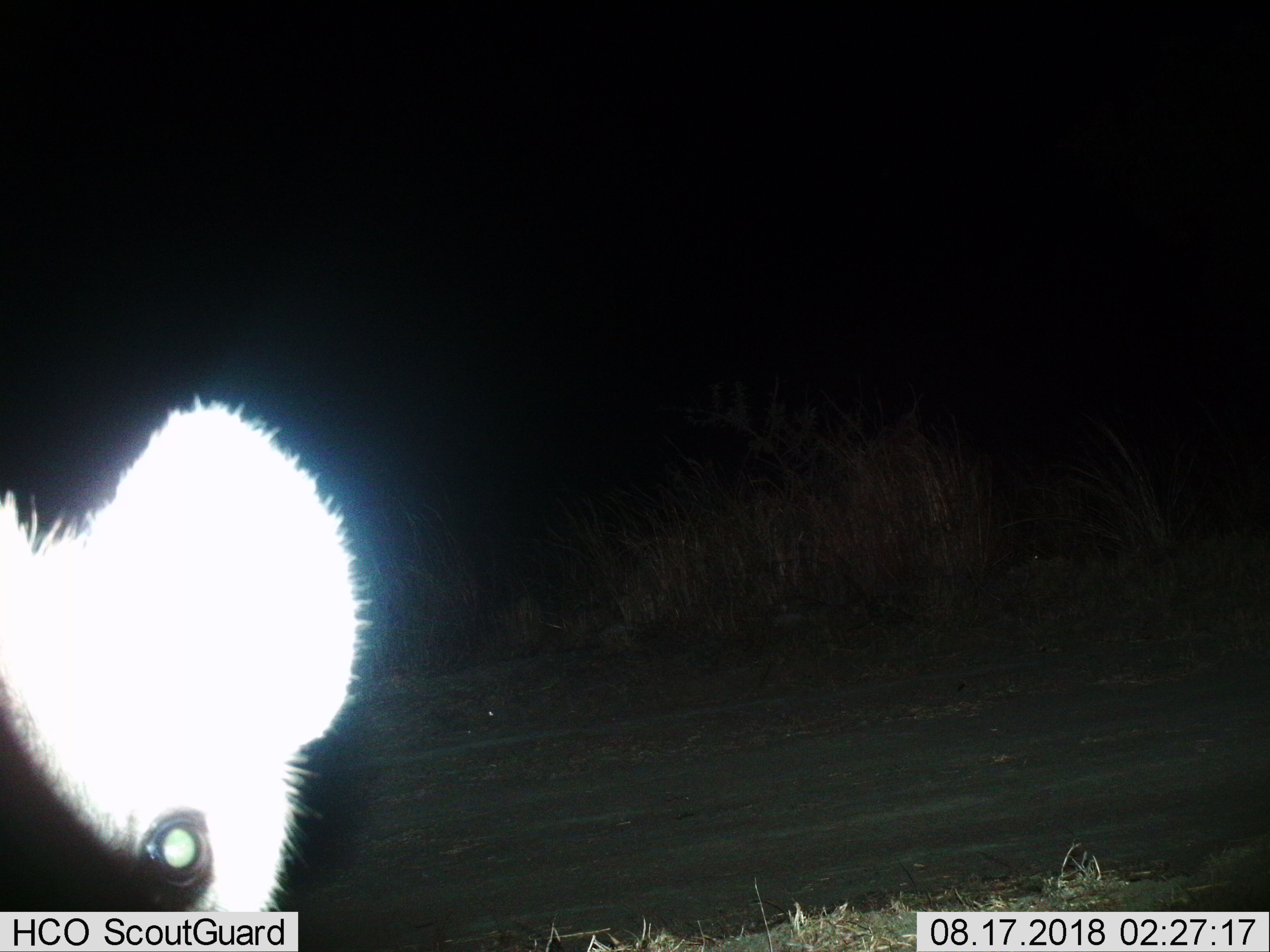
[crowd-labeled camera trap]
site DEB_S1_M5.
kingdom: Animalia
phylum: Chordata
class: Mammalia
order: Carnivora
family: Hyaenidae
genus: Crocuta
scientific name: Crocuta crocuta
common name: spotted hyena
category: hyenaspotted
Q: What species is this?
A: Hyenaspotted (spotted hyena) (Crocuta crocuta).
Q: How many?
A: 1.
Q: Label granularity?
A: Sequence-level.